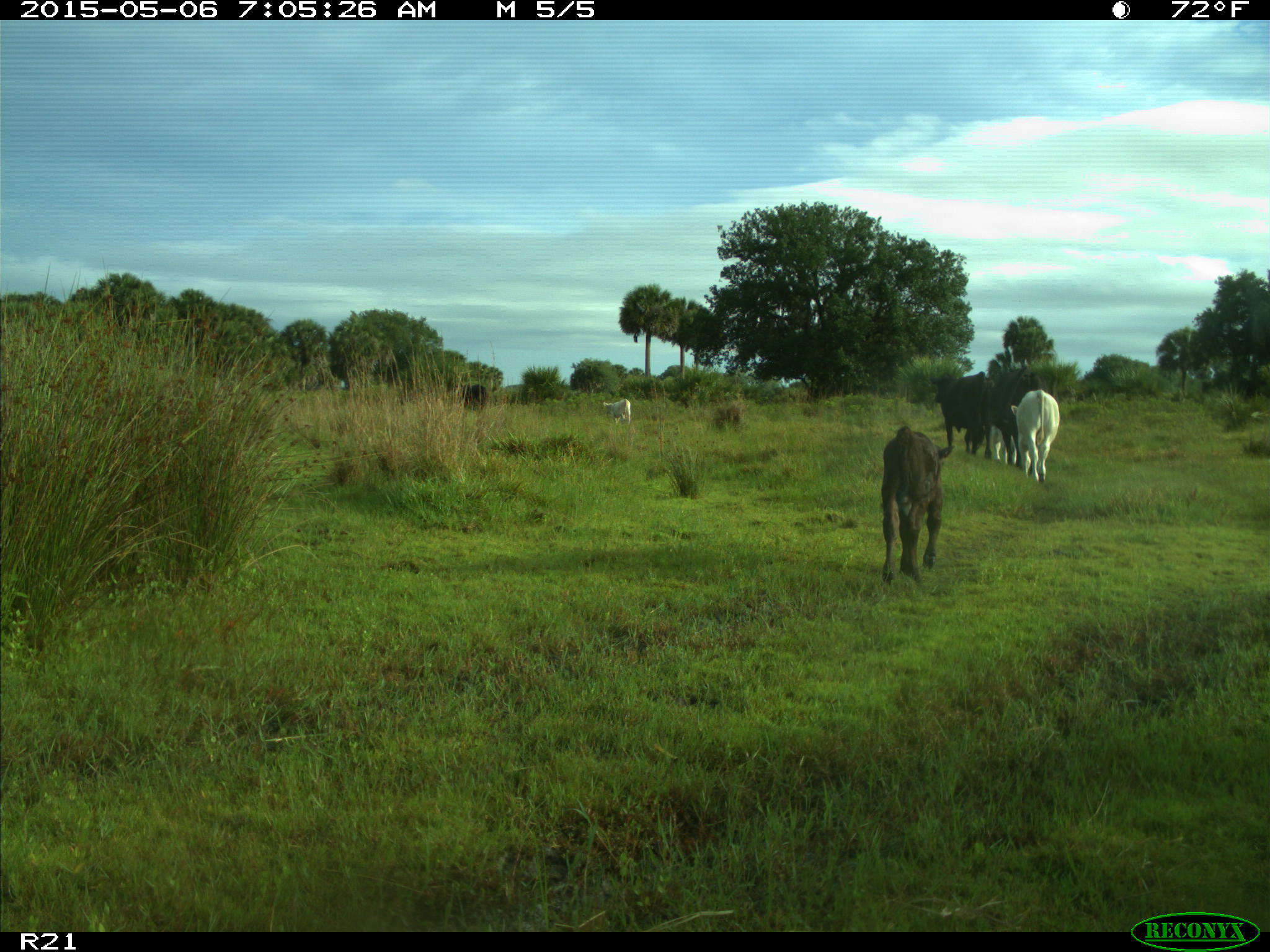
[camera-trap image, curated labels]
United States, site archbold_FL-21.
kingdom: Animalia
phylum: Chordata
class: Mammalia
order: Artiodactyla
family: Bovidae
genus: Bos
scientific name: Bos taurus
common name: domestic cow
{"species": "Bos taurus (domestic cow)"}